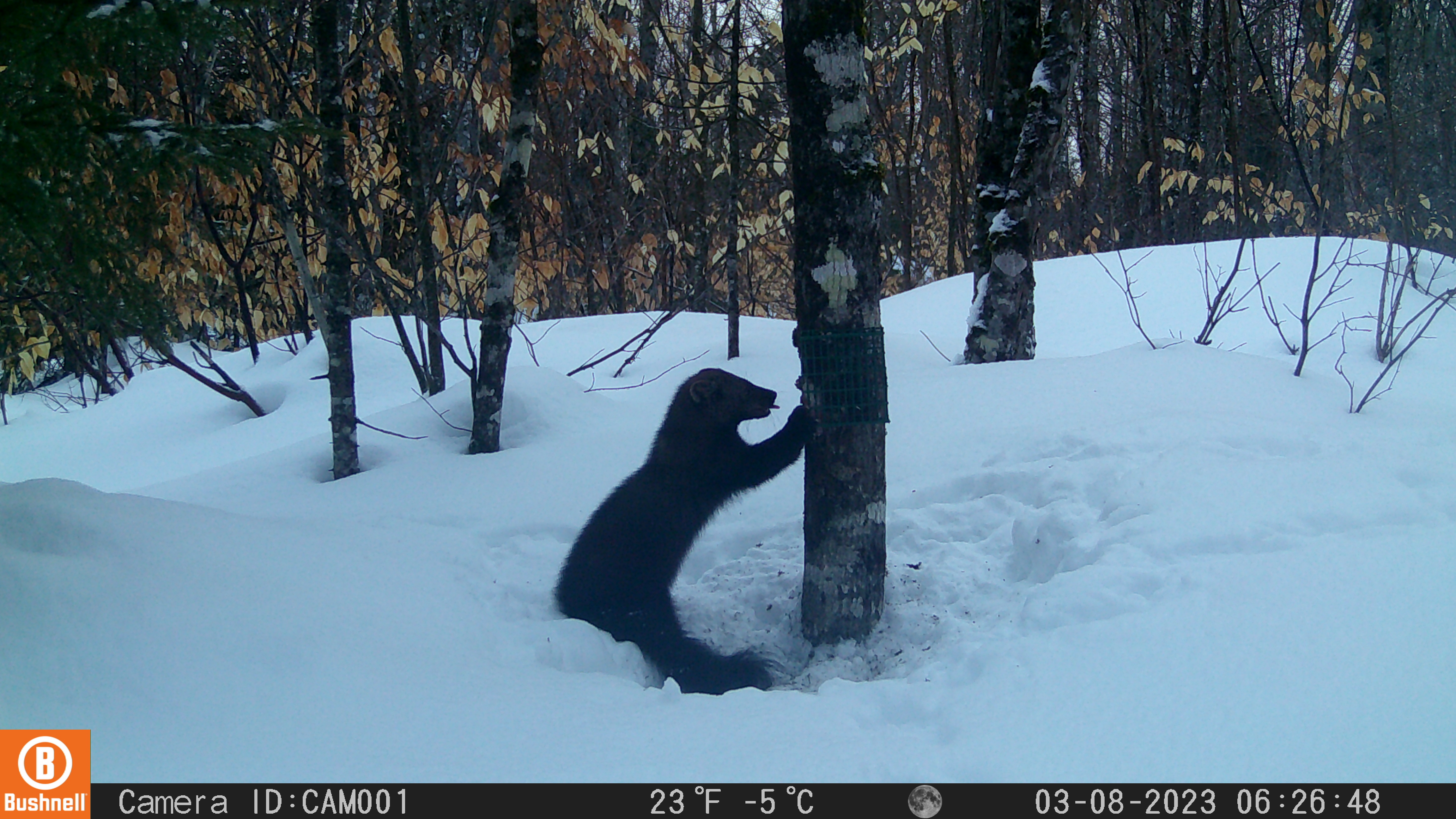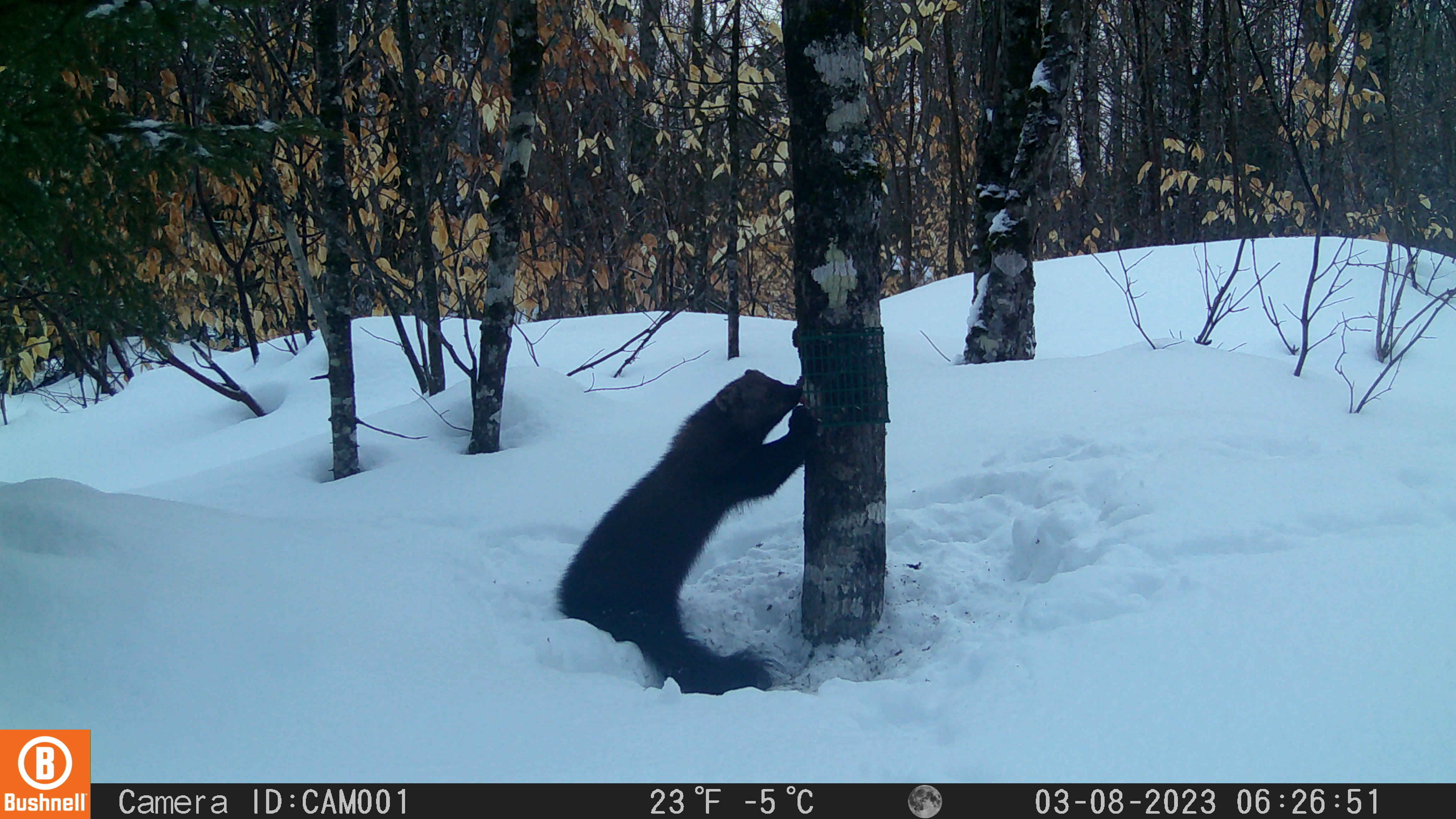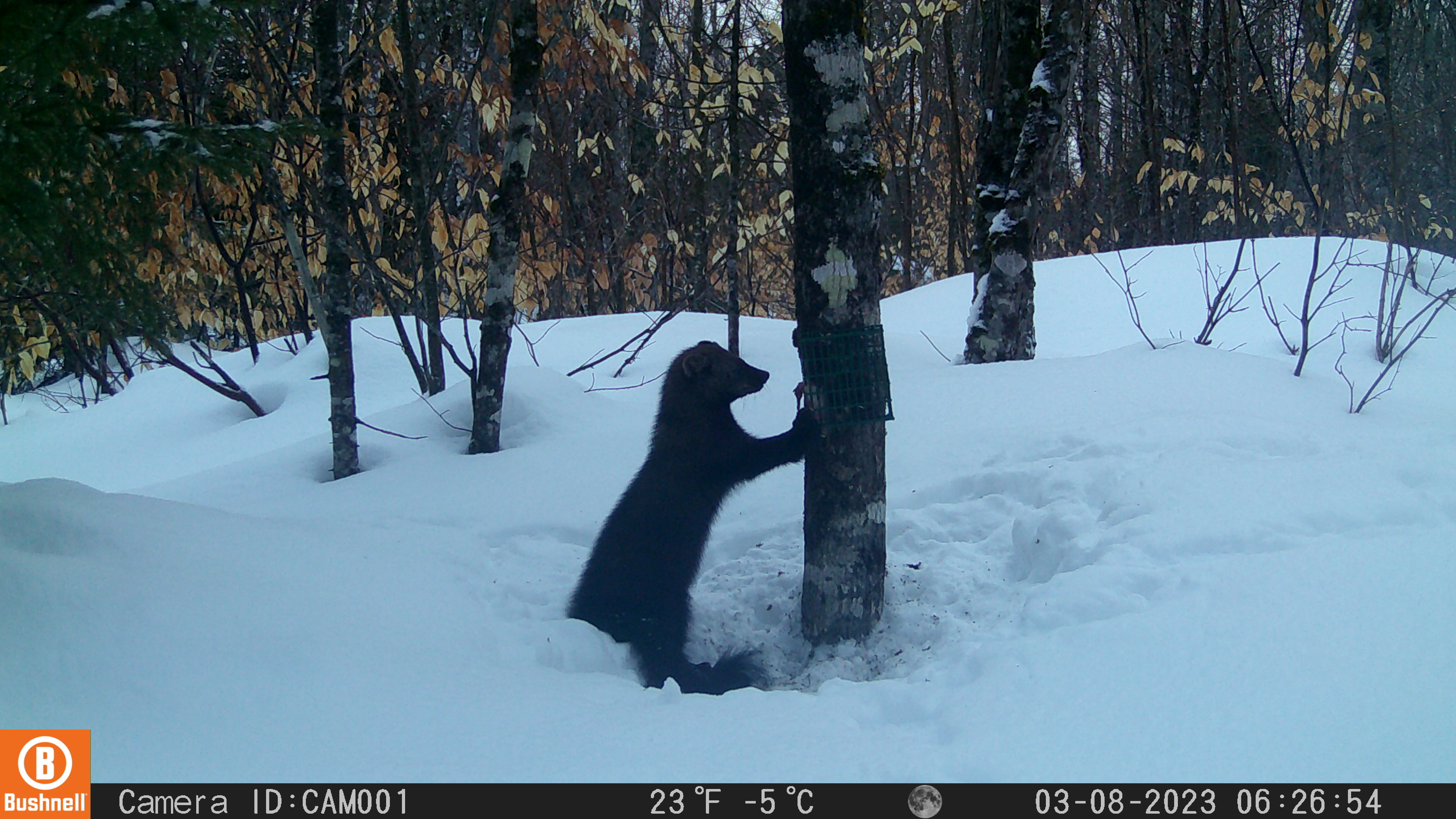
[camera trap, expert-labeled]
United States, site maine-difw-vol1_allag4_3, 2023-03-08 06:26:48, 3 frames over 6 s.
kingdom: Animalia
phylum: Chordata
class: Mammalia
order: Carnivora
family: Mustelidae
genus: Pekania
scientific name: Pekania pennanti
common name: fisher